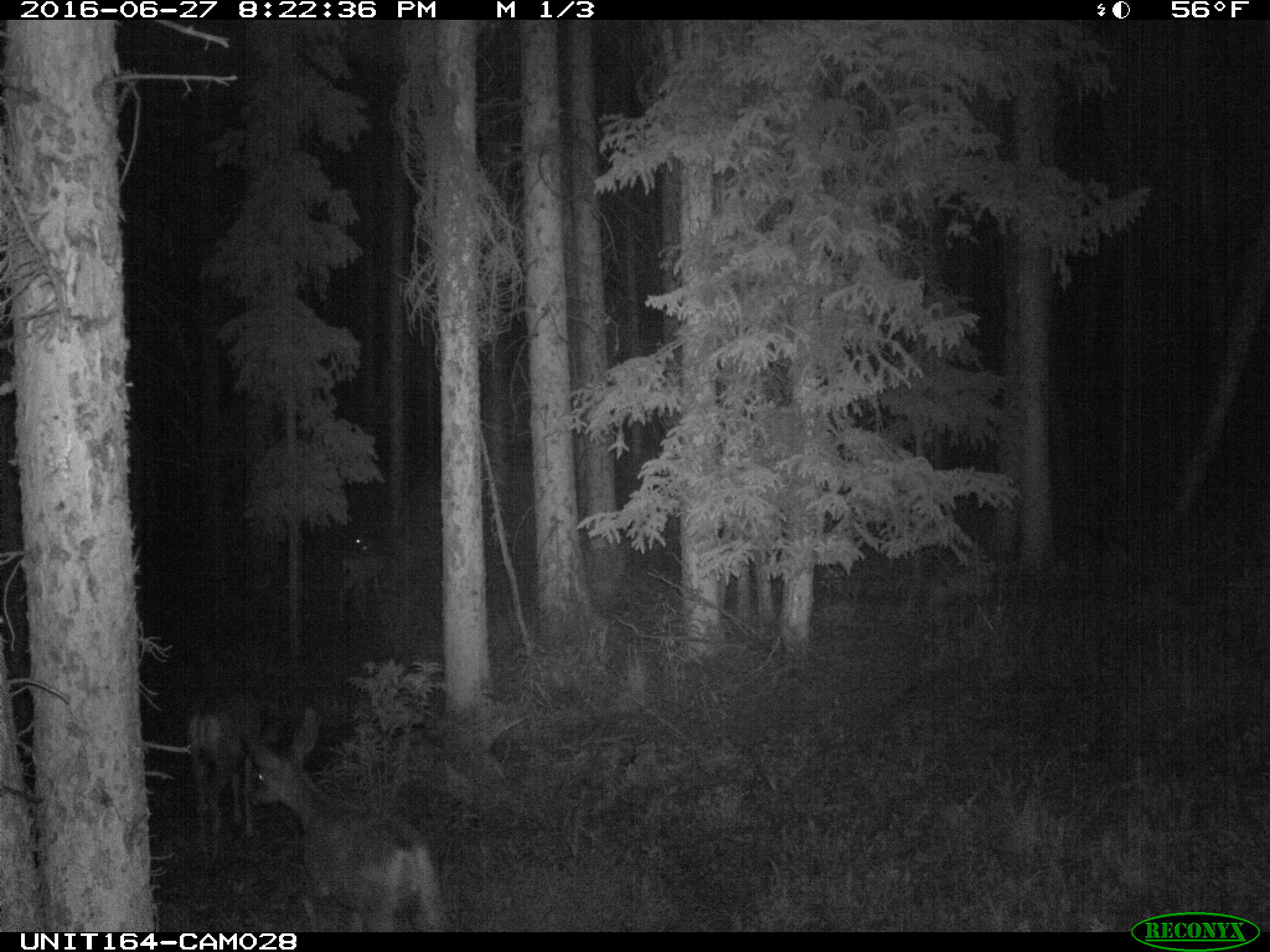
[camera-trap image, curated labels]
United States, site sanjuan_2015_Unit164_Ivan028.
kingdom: Animalia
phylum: Chordata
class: Mammalia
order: Artiodactyla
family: Cervidae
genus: Odocoileus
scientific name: Odocoileus hemionus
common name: mule deer